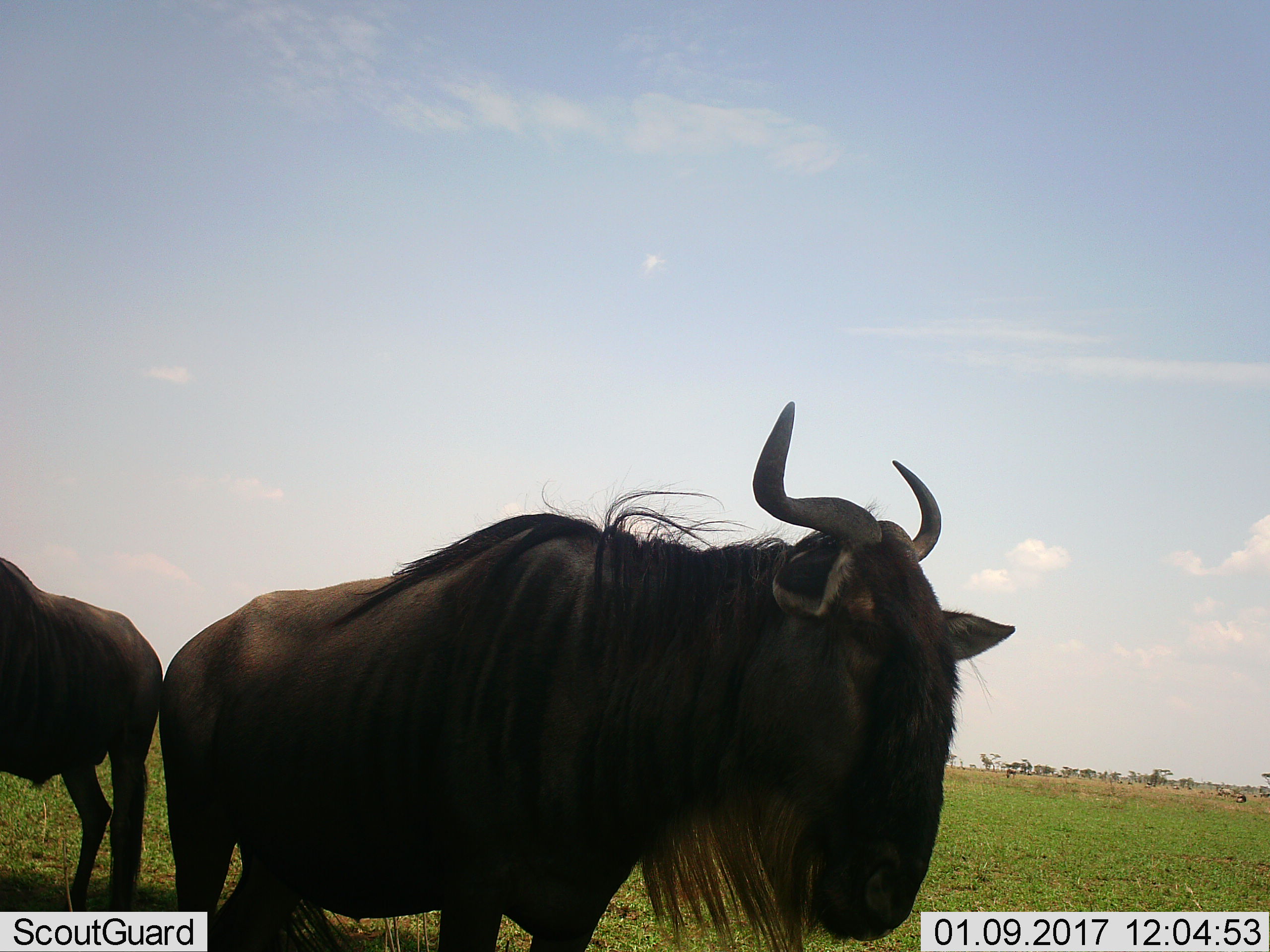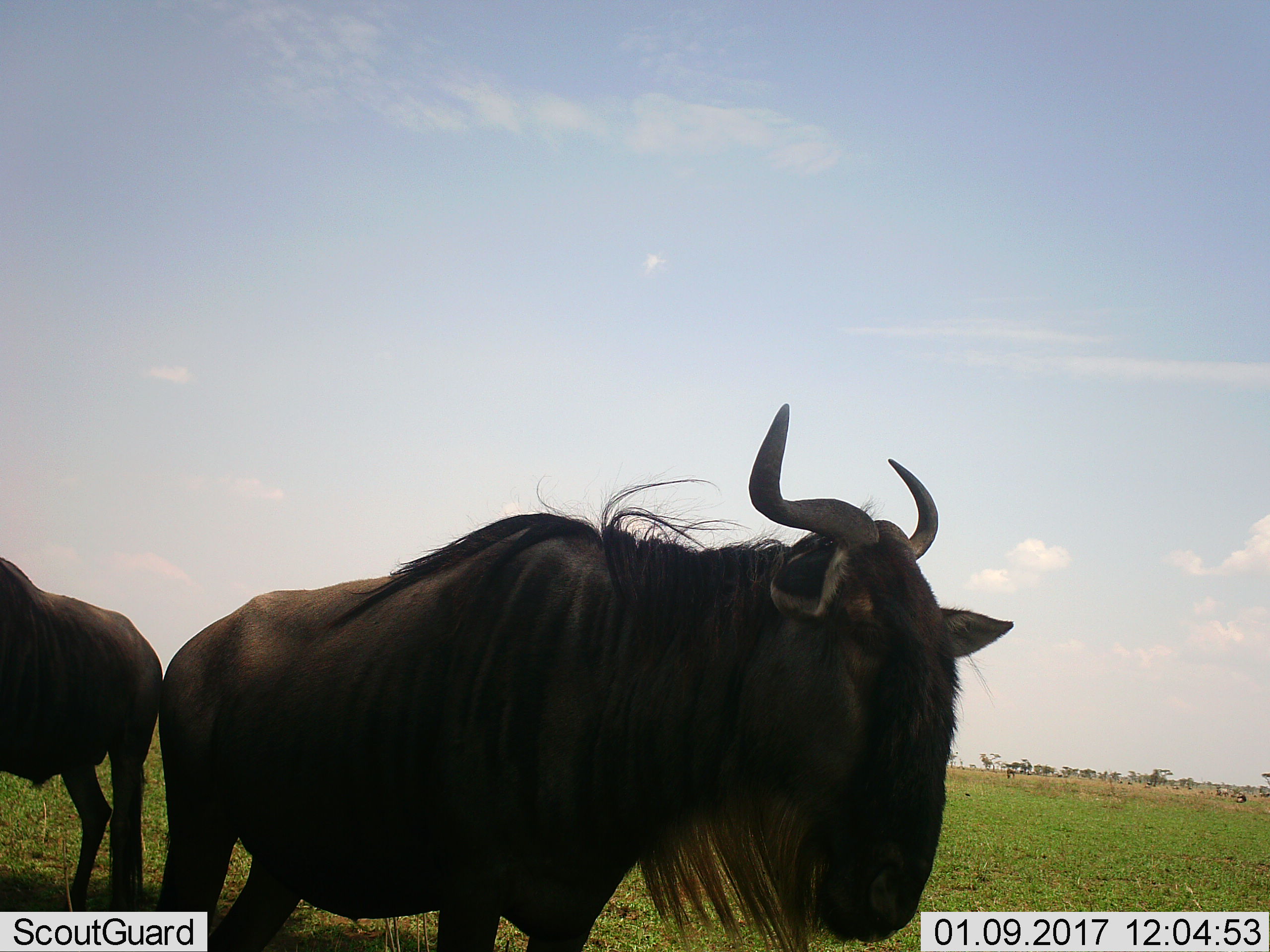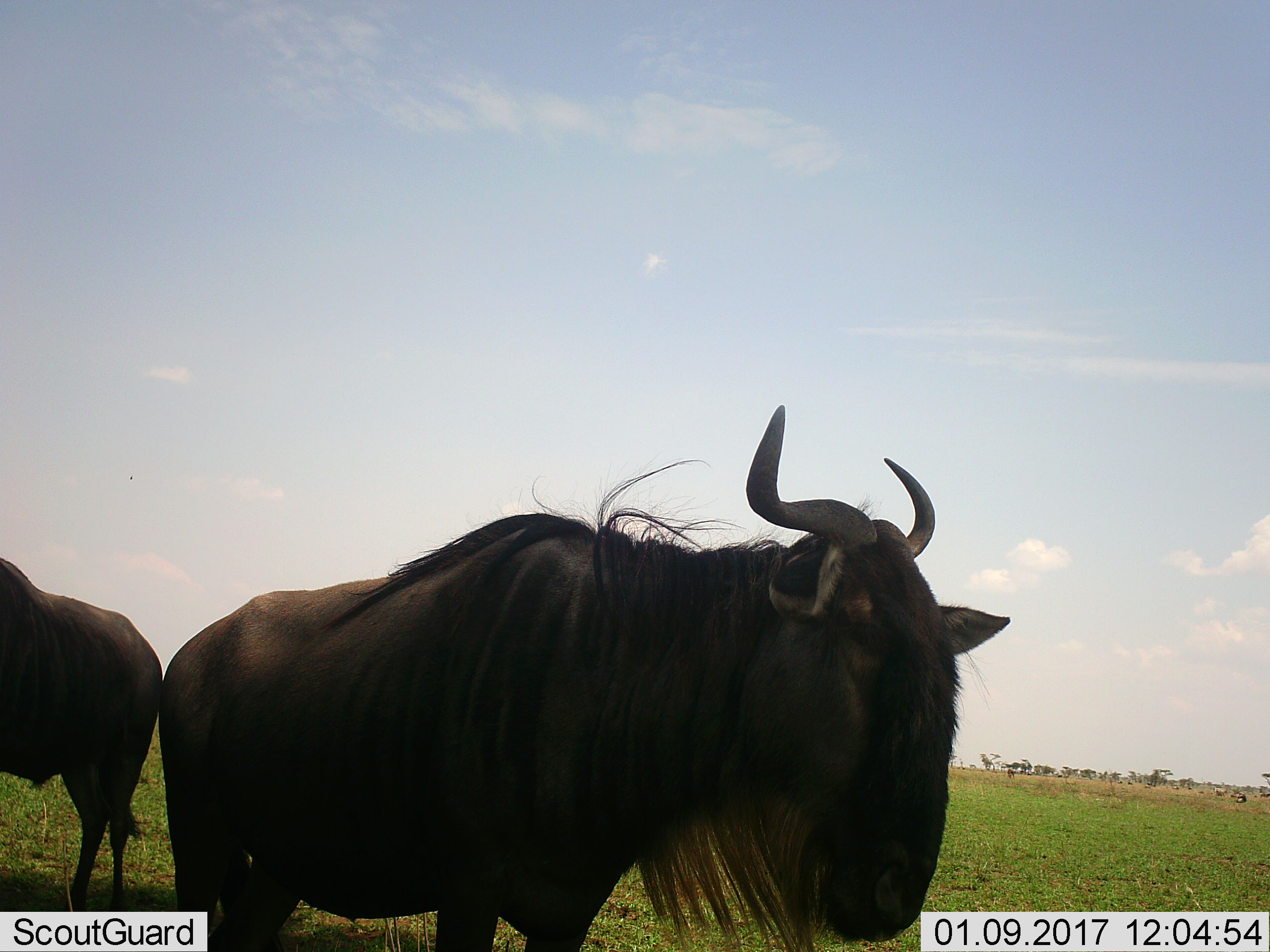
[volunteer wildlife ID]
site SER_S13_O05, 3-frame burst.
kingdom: Animalia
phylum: Chordata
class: Mammalia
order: Artiodactyla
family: Bovidae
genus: Connochaetes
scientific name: Connochaetes taurinus taurinus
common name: blue wildebeest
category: wildebeestblue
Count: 2.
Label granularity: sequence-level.